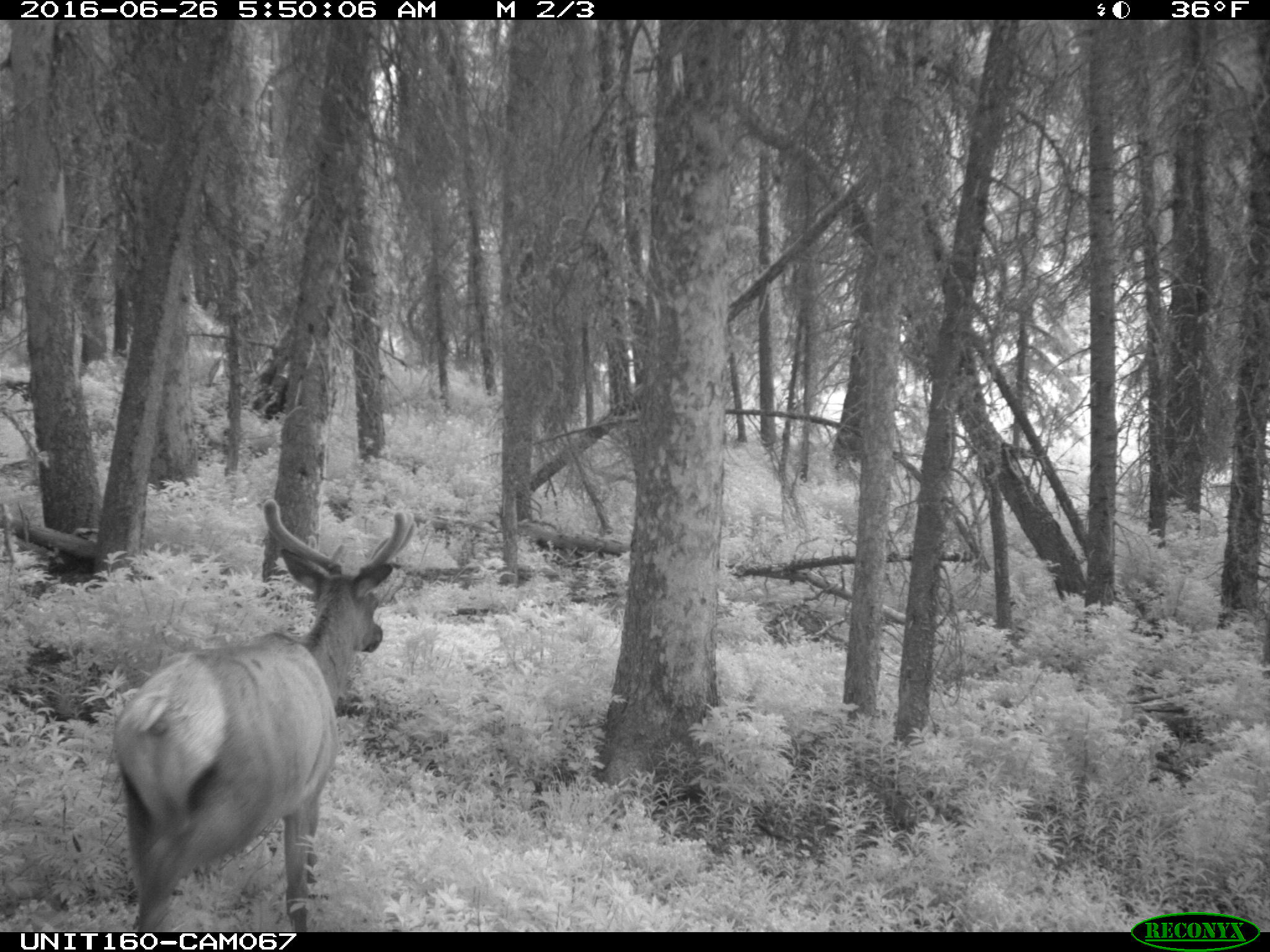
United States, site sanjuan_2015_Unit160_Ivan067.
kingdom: Animalia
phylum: Chordata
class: Mammalia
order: Artiodactyla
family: Cervidae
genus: Cervus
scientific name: Cervus elaphus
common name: red deer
Cervus elaphus (red deer).